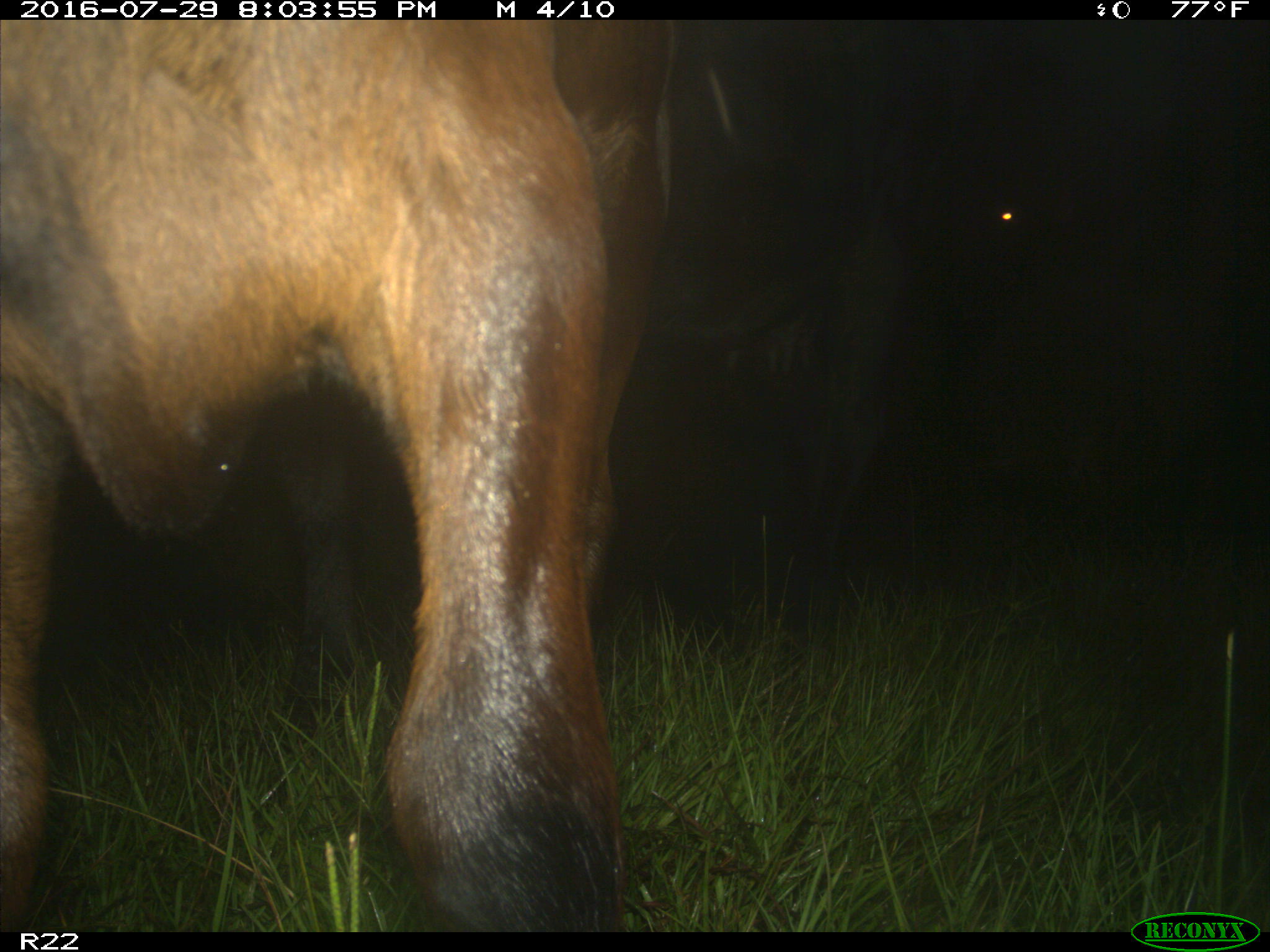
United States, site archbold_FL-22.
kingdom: Animalia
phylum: Chordata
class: Mammalia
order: Artiodactyla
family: Bovidae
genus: Bos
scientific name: Bos taurus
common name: domestic cow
Bos taurus (domestic cow).